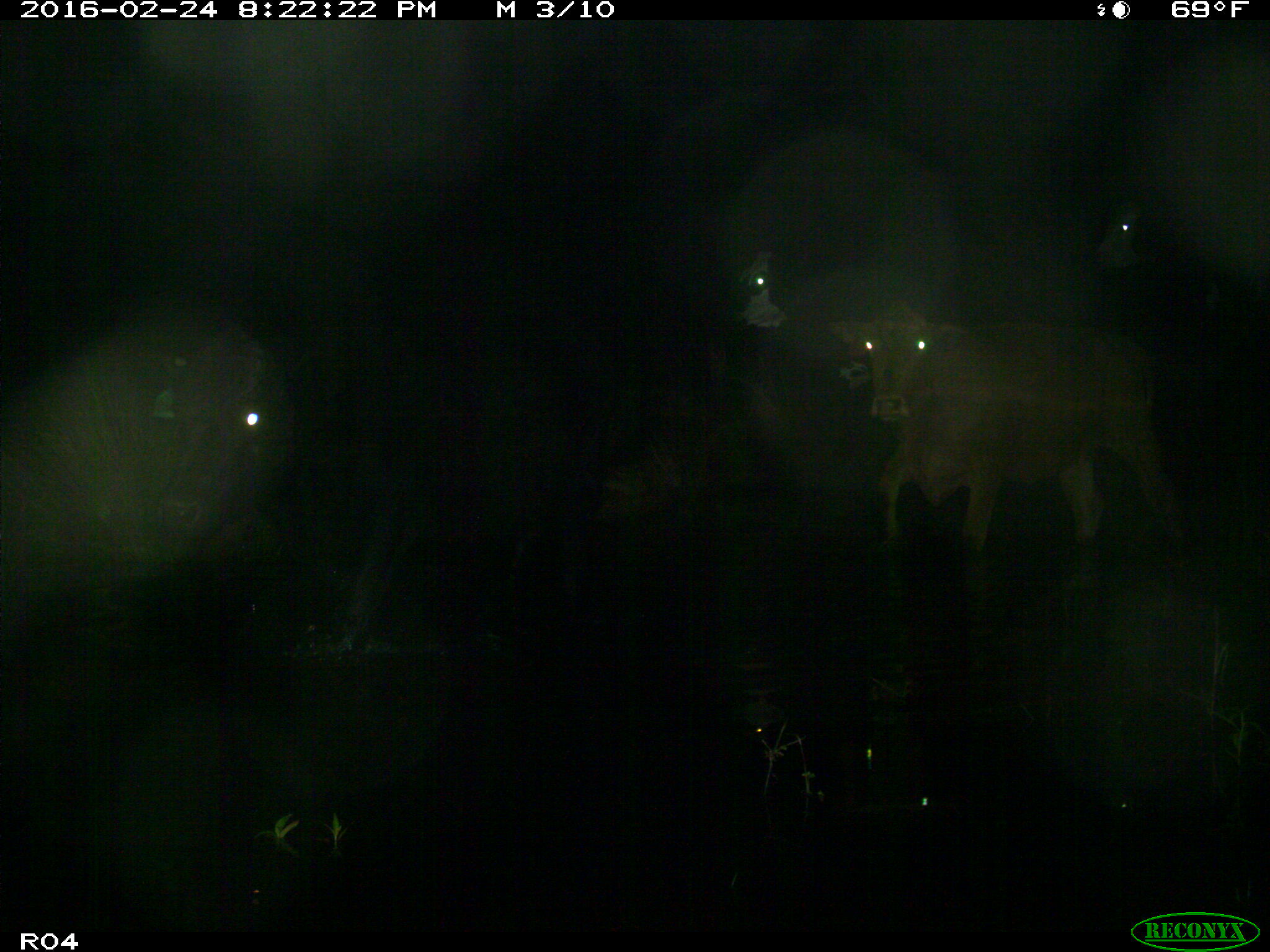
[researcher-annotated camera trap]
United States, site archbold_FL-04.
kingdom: Animalia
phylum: Chordata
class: Mammalia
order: Artiodactyla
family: Bovidae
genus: Bos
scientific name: Bos taurus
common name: domestic cow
Bos taurus (domestic cow).